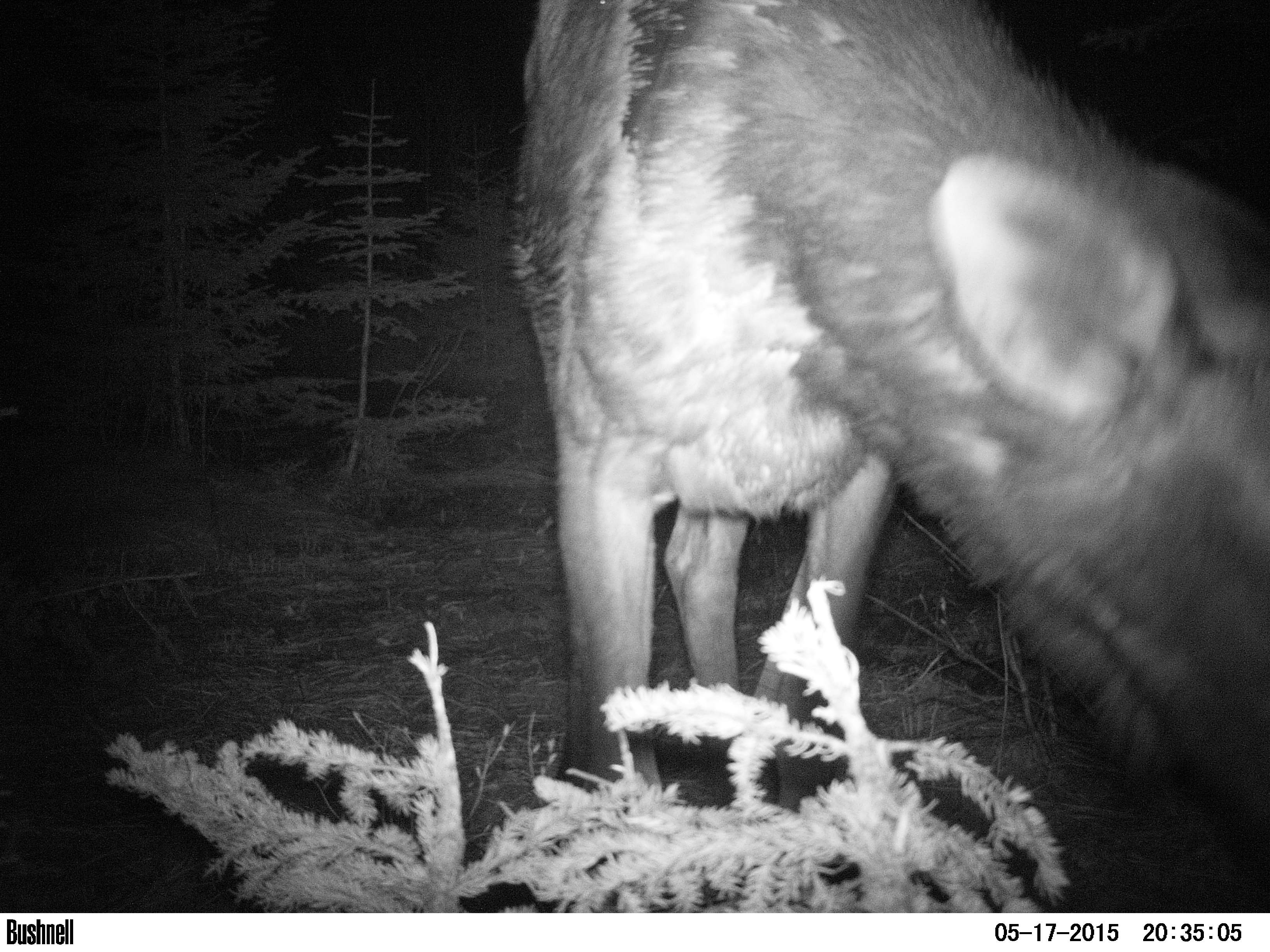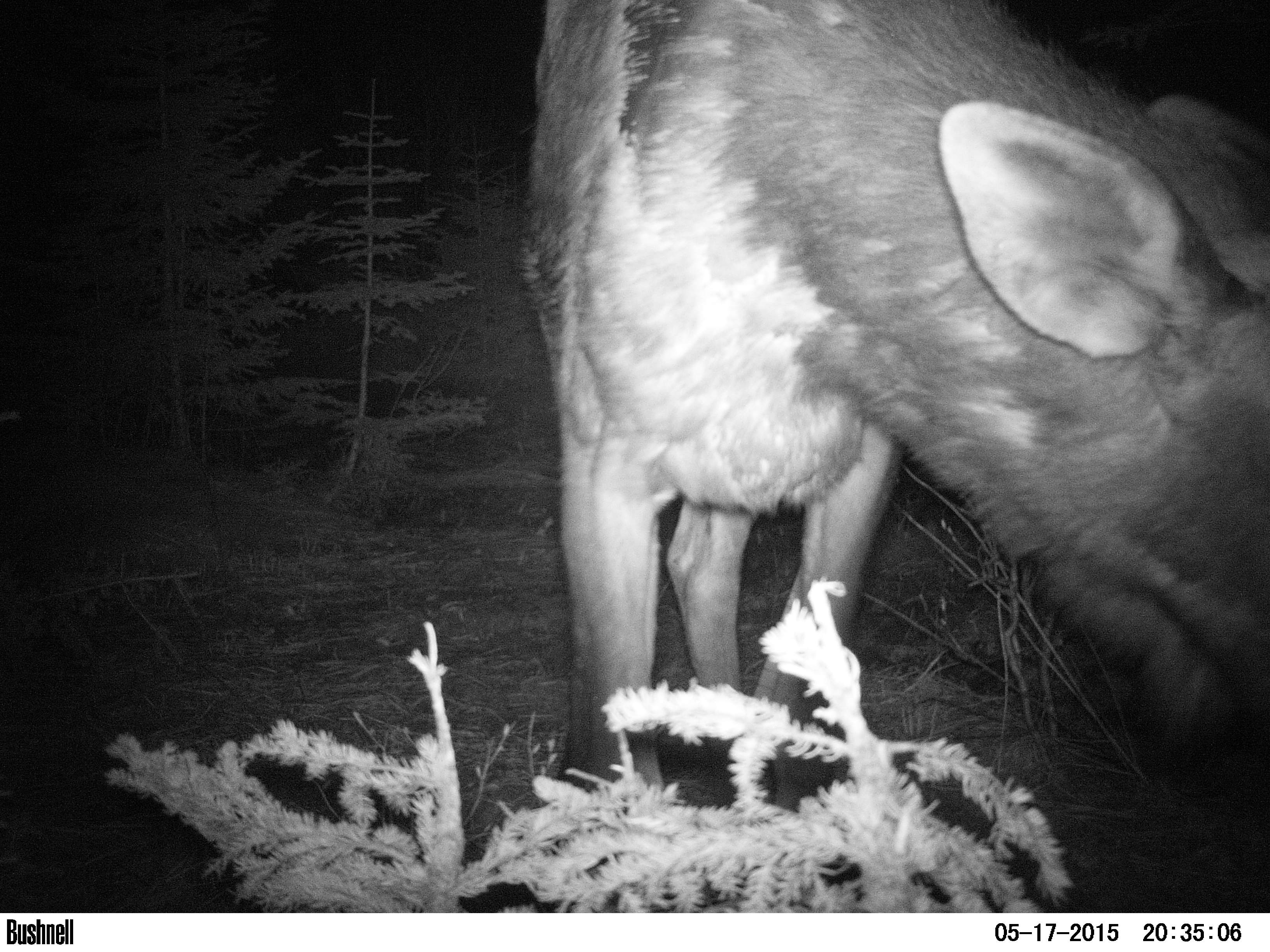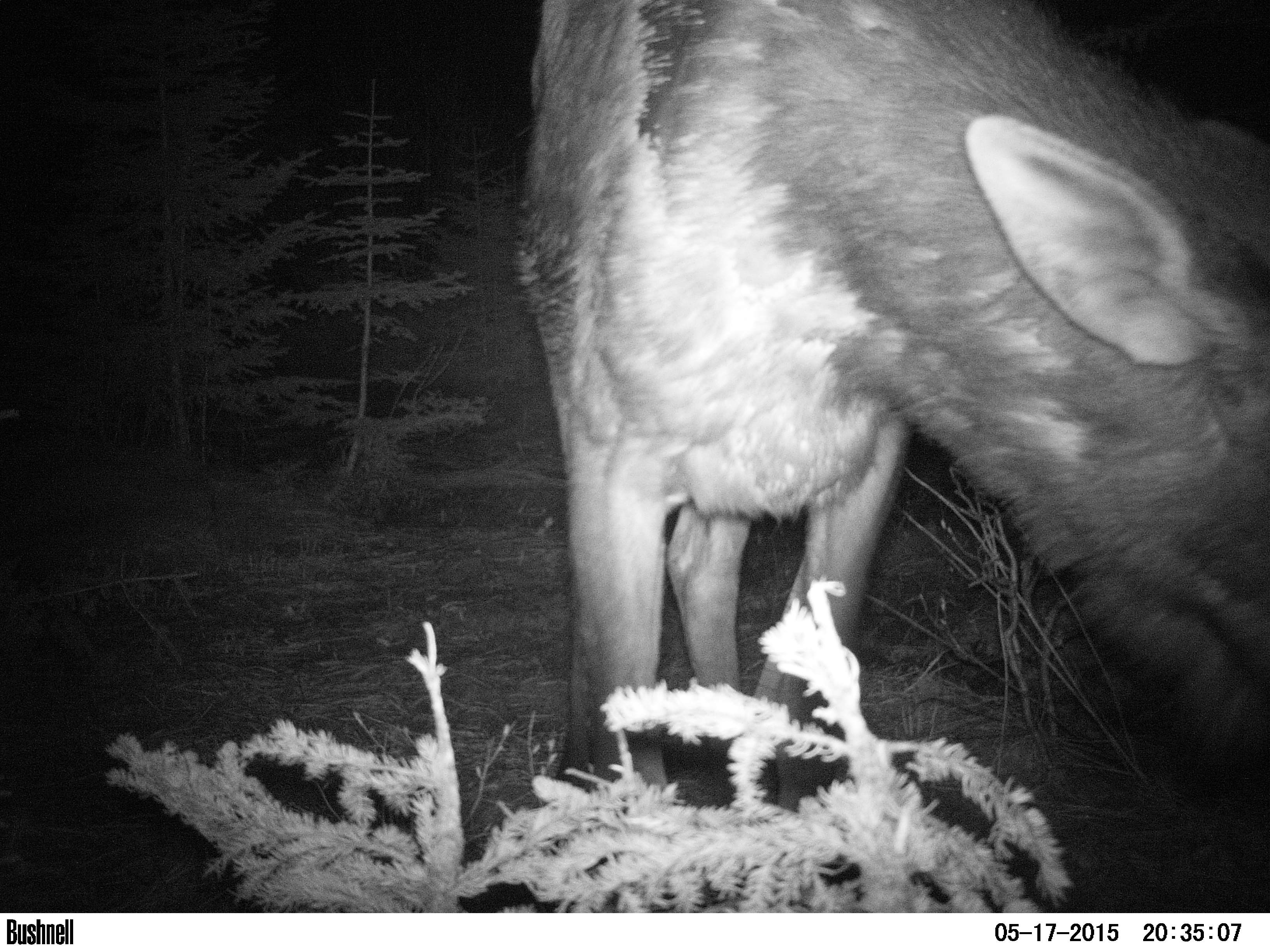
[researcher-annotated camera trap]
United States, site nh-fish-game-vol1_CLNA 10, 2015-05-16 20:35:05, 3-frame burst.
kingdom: Animalia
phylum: Chordata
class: Mammalia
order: Artiodactyla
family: Cervidae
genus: Alces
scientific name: Alces alces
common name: moose